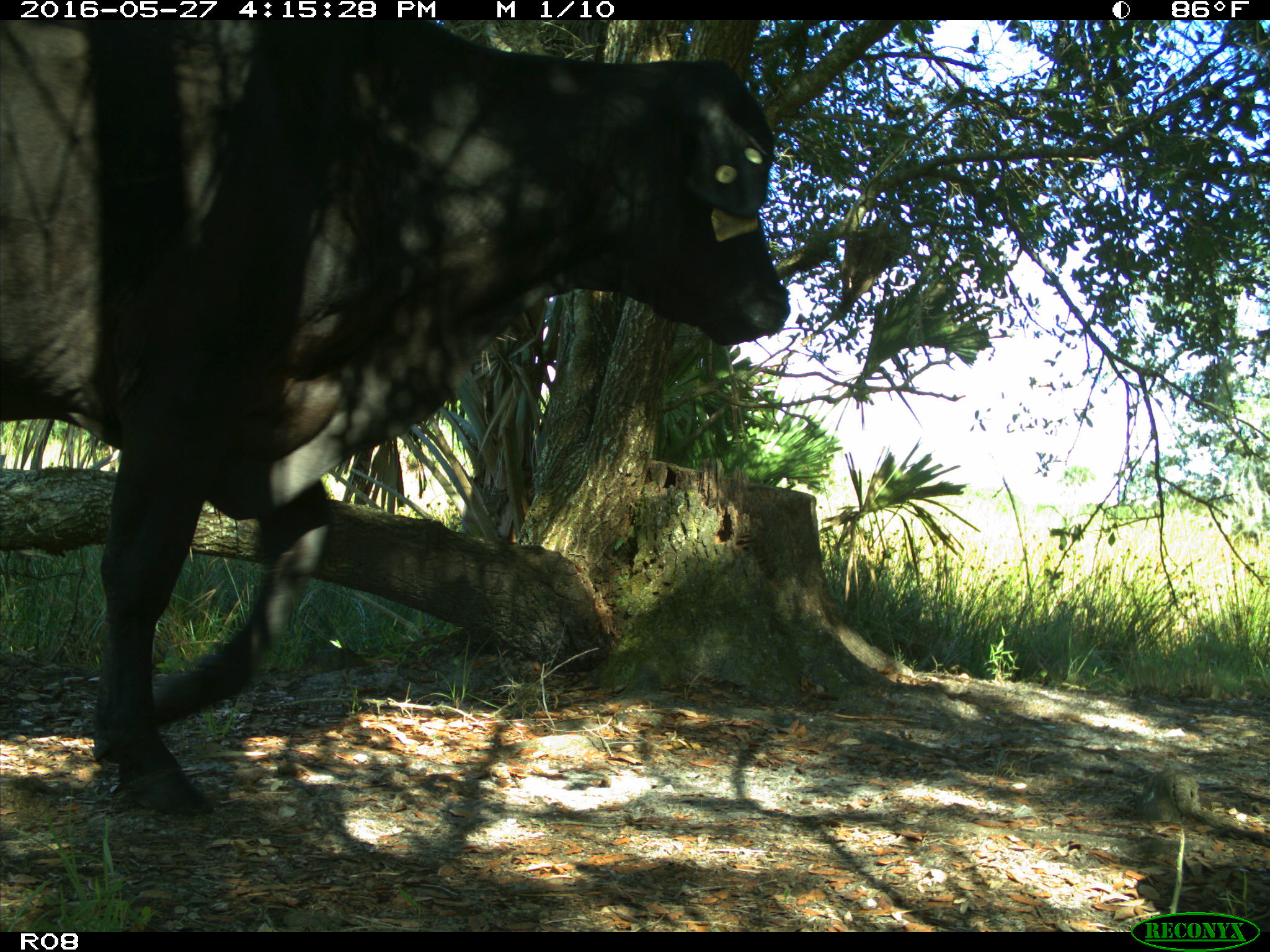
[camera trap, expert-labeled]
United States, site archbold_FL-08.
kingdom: Animalia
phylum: Chordata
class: Mammalia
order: Artiodactyla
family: Bovidae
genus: Bos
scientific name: Bos taurus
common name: domestic cow